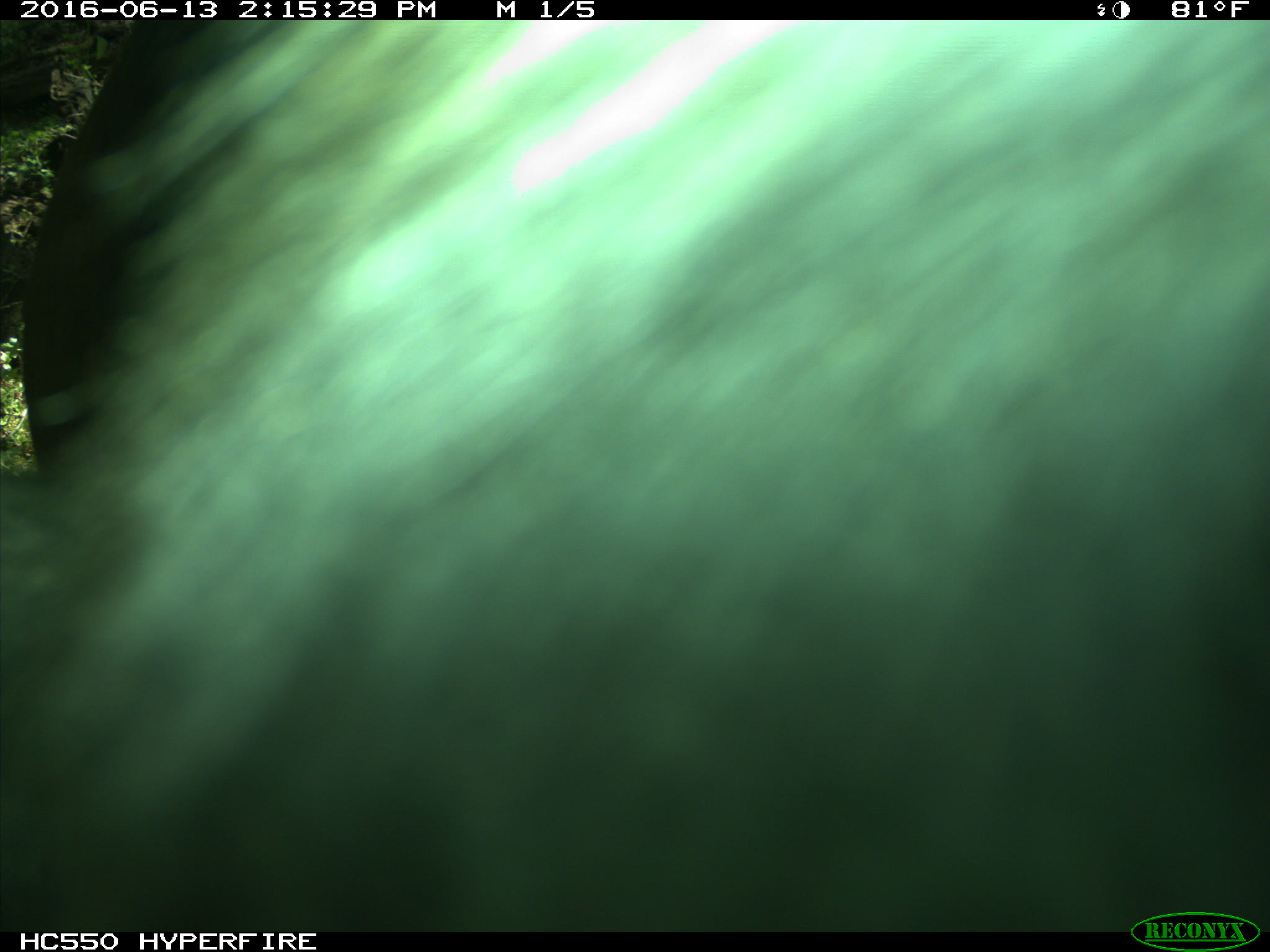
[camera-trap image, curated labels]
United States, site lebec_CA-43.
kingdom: Animalia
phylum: Chordata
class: Mammalia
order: Artiodactyla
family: Bovidae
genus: Bos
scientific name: Bos taurus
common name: domestic cow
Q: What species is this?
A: Bos taurus (domestic cow).